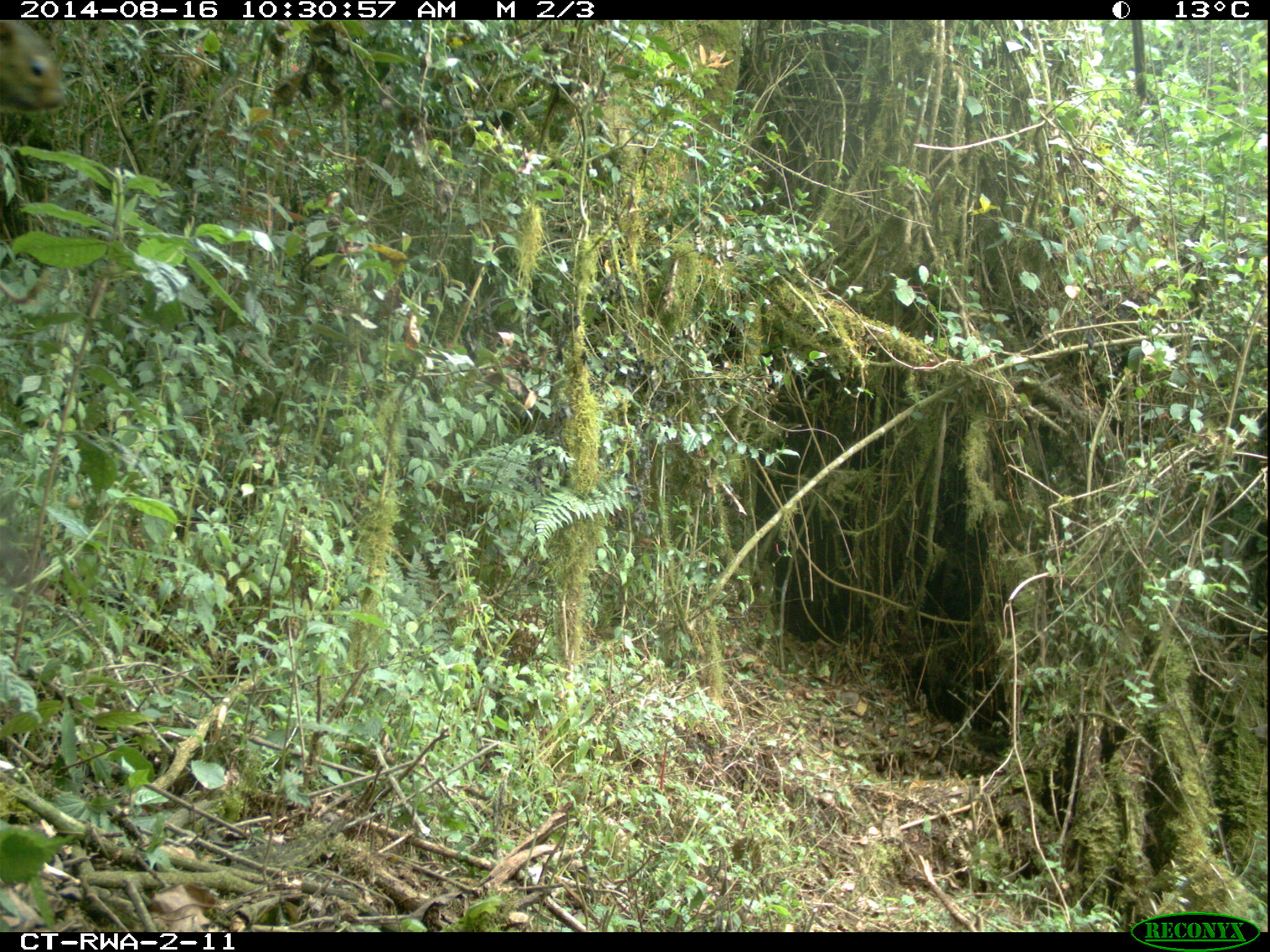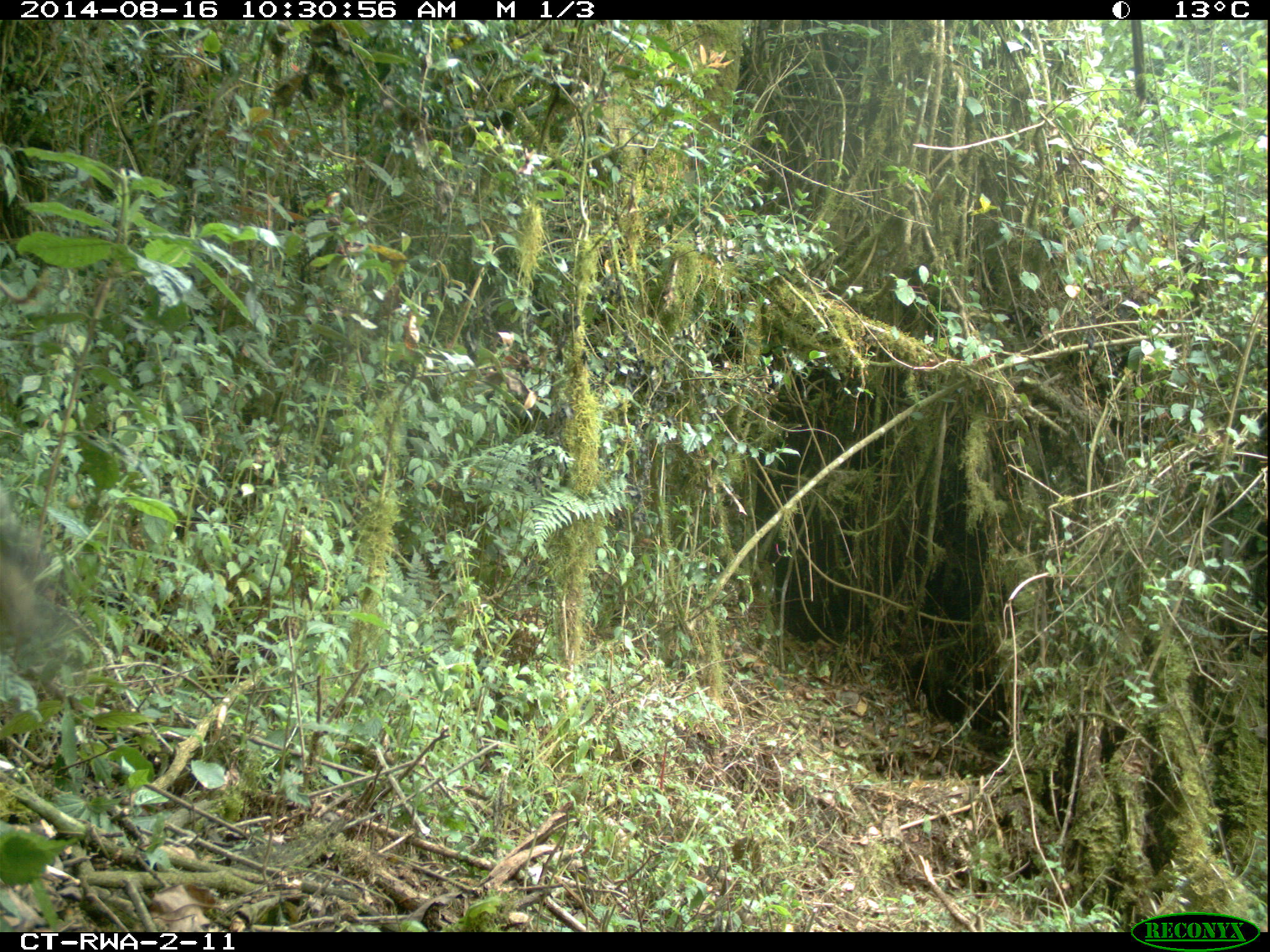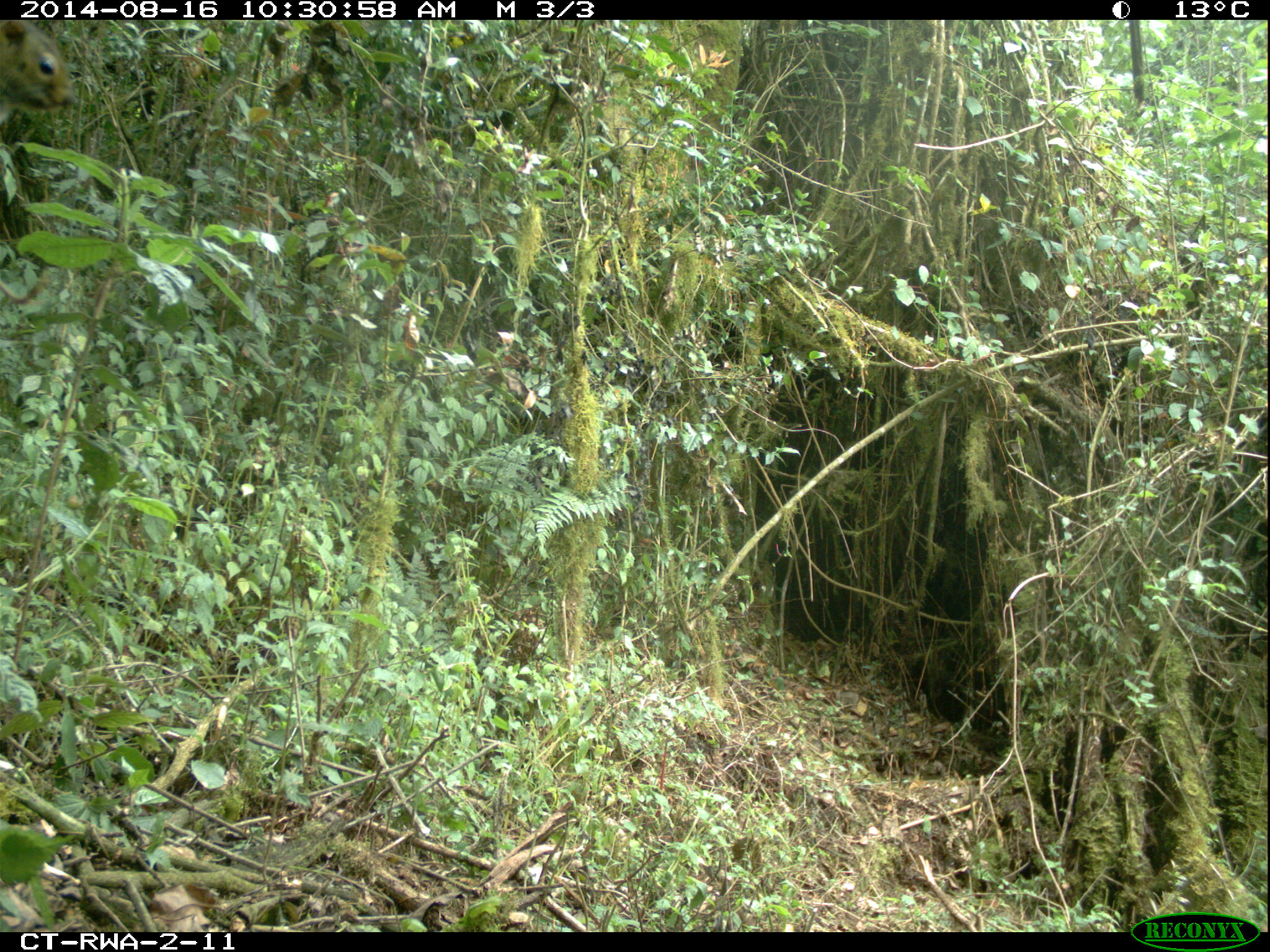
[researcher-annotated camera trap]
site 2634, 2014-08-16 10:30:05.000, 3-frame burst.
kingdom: Animalia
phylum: Chordata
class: Mammalia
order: Rodentia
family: Sciuridae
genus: Funisciurus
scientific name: Funisciurus carruthersi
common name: carruther's mountain squirrel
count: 1